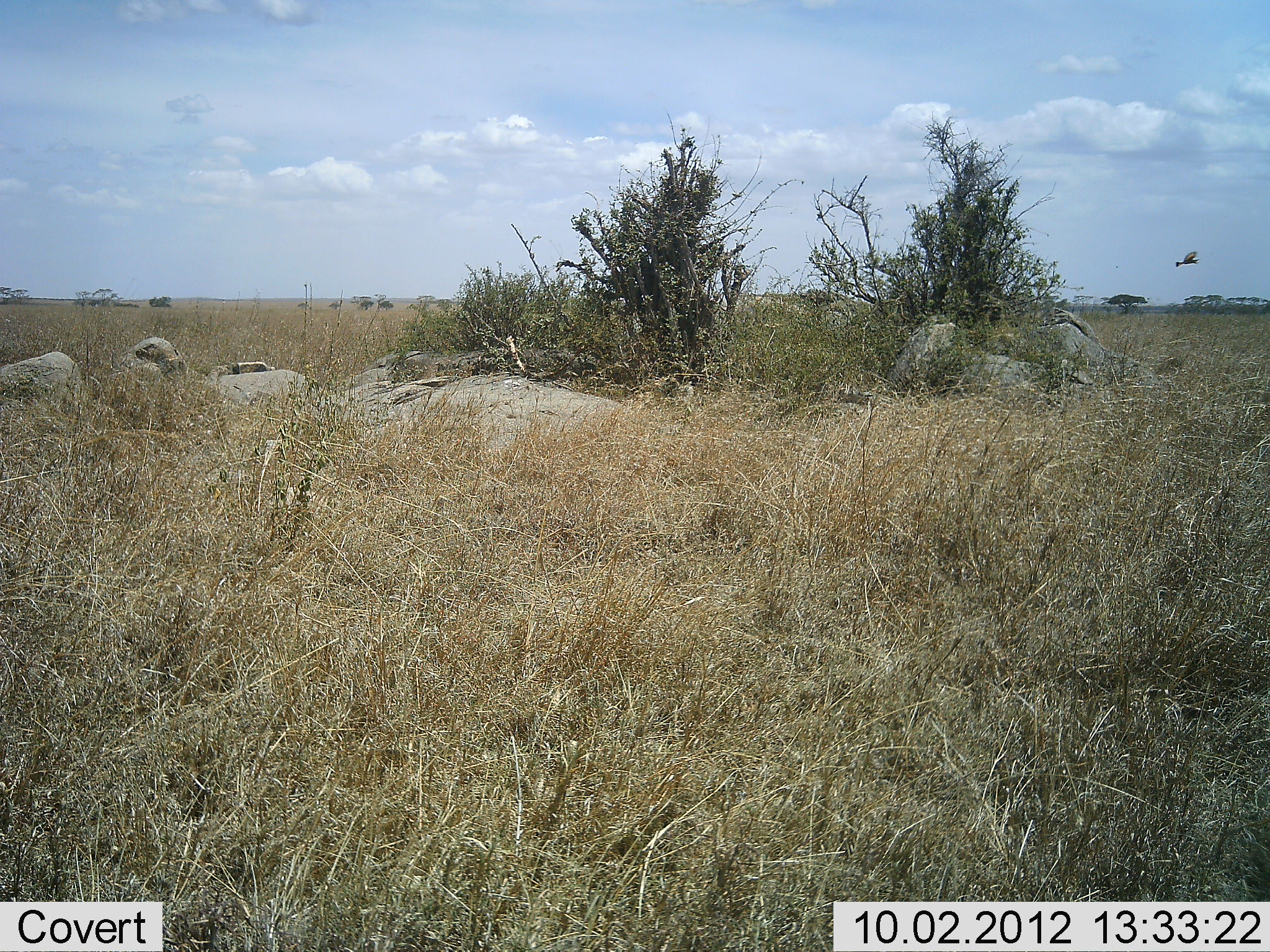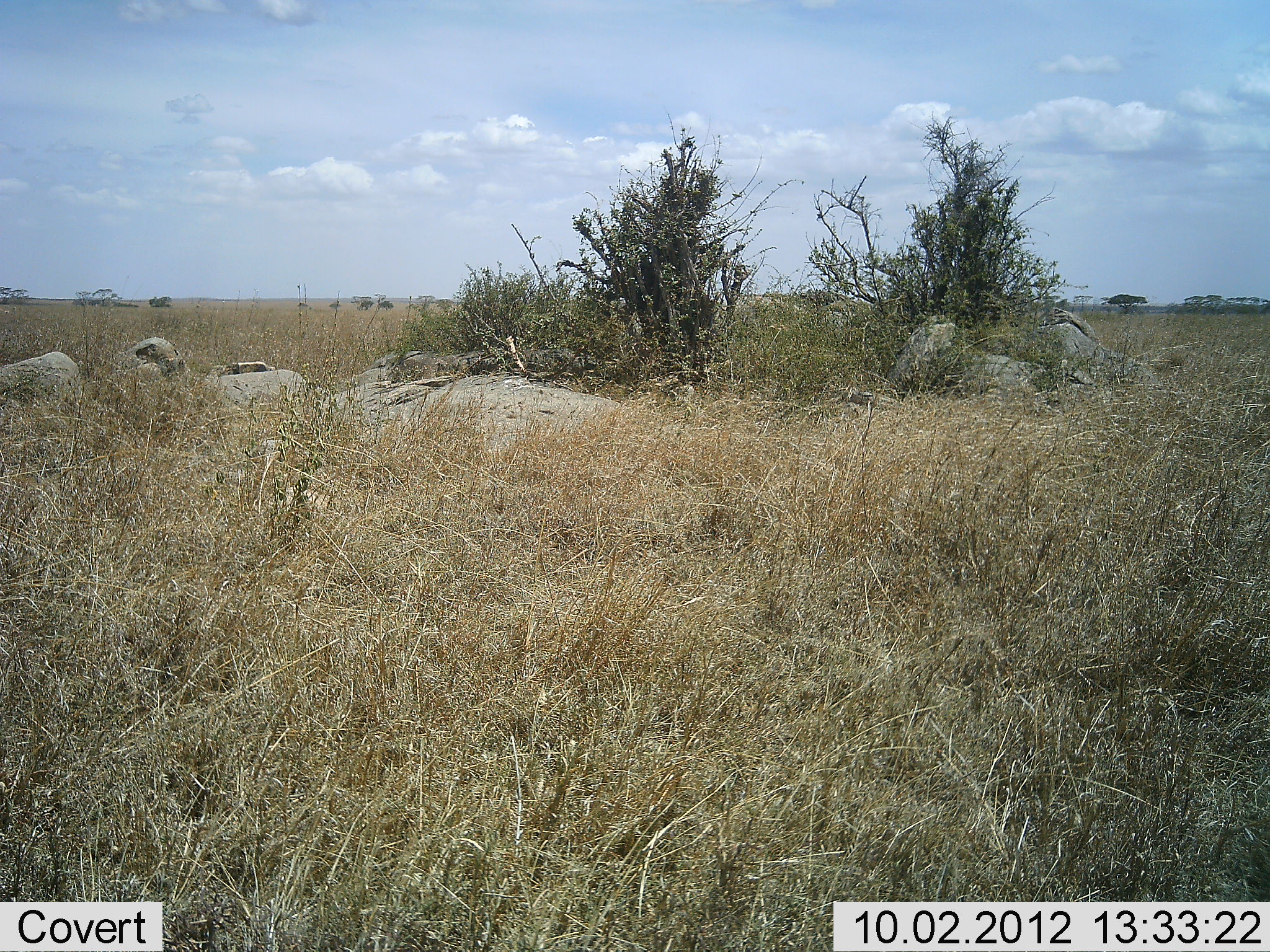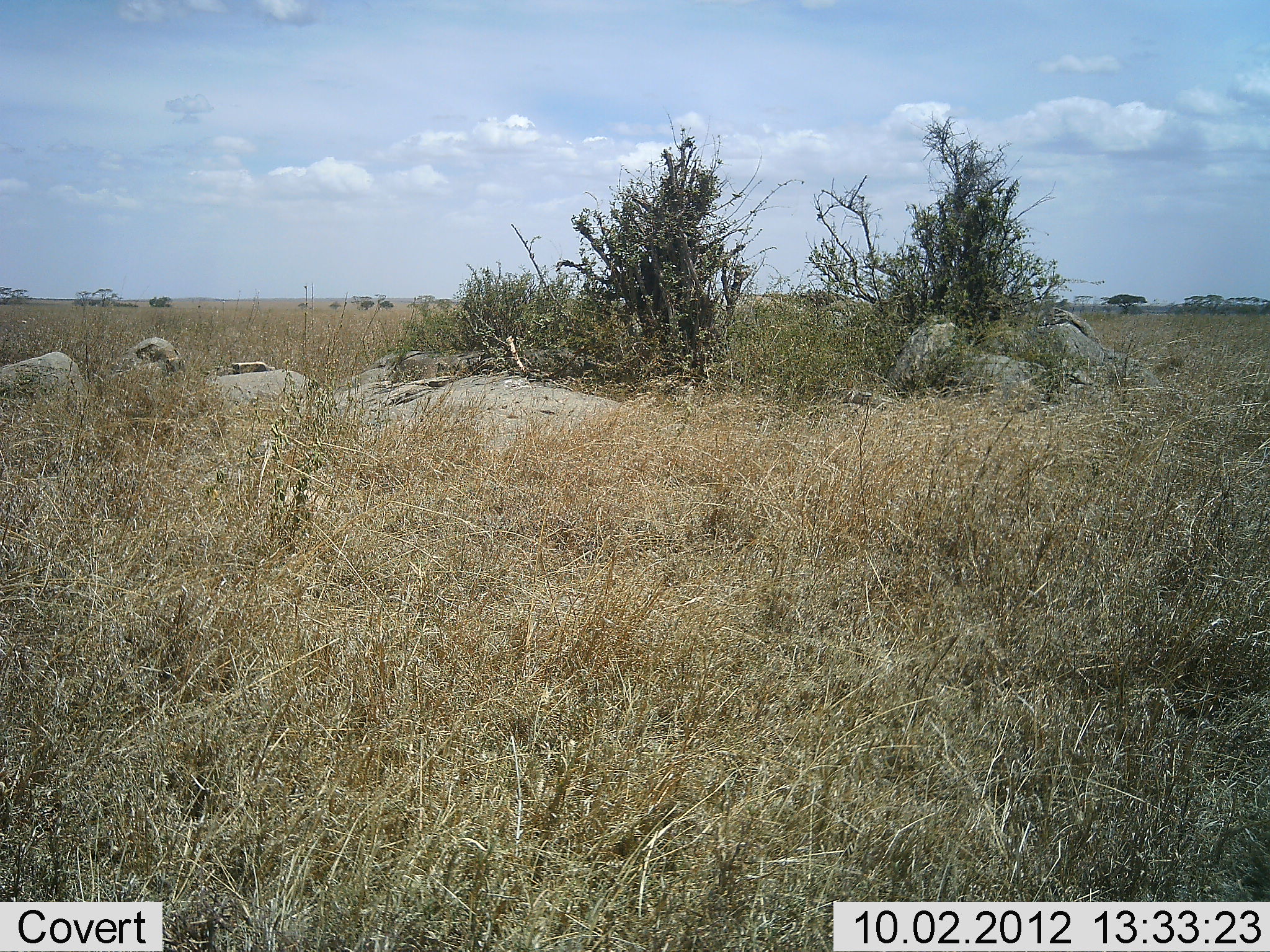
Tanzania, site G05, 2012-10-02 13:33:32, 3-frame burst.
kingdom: Animalia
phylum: Chordata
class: Aves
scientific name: Aves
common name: bird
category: otherbird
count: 1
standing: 0%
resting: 0%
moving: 100%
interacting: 0%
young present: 0%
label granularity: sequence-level